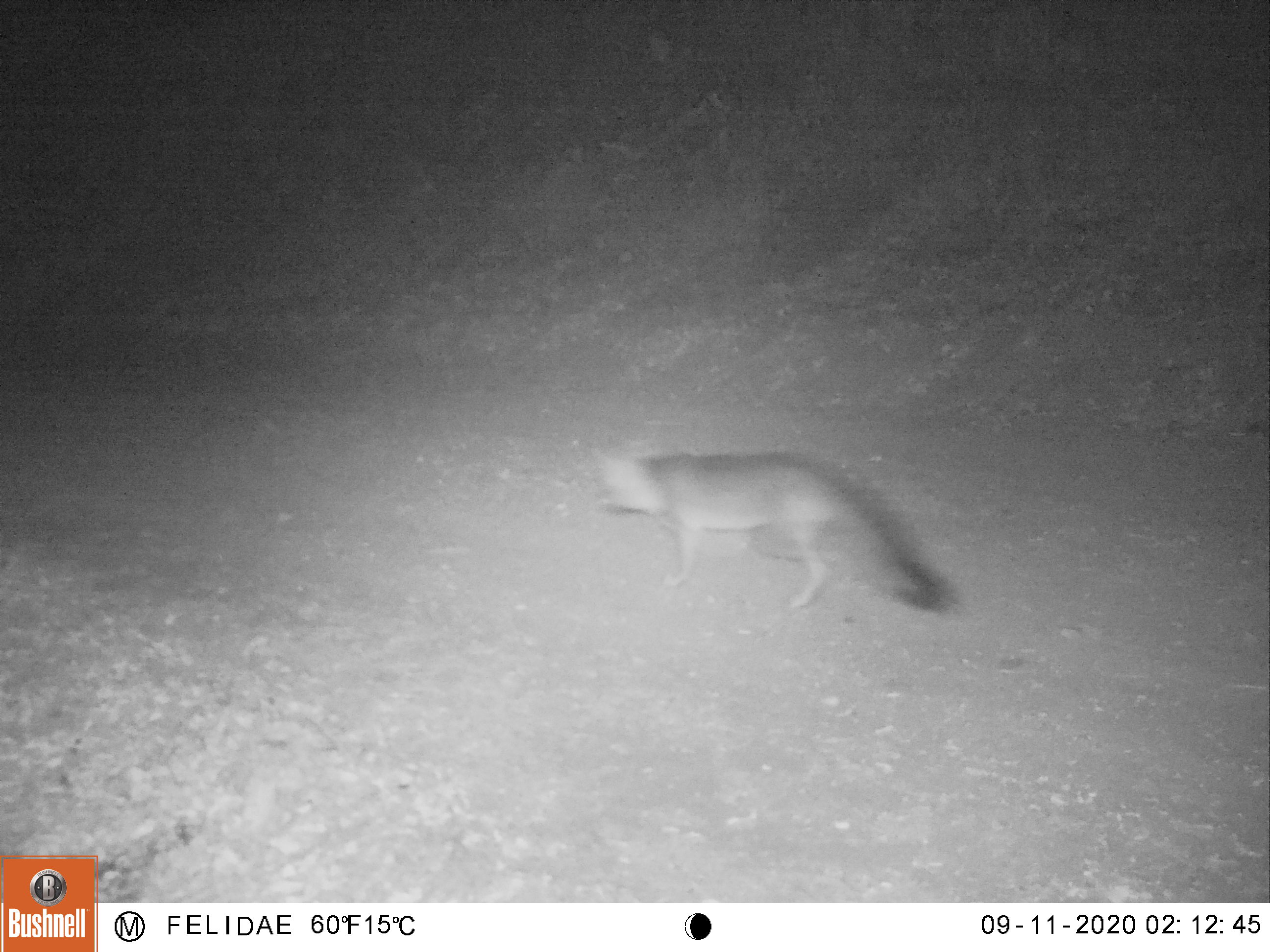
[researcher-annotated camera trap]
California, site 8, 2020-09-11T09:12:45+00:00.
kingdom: Animalia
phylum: Chordata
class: Mammalia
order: Carnivora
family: Canidae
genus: Urocyon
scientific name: Urocyon cinereoargenteus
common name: gray fox